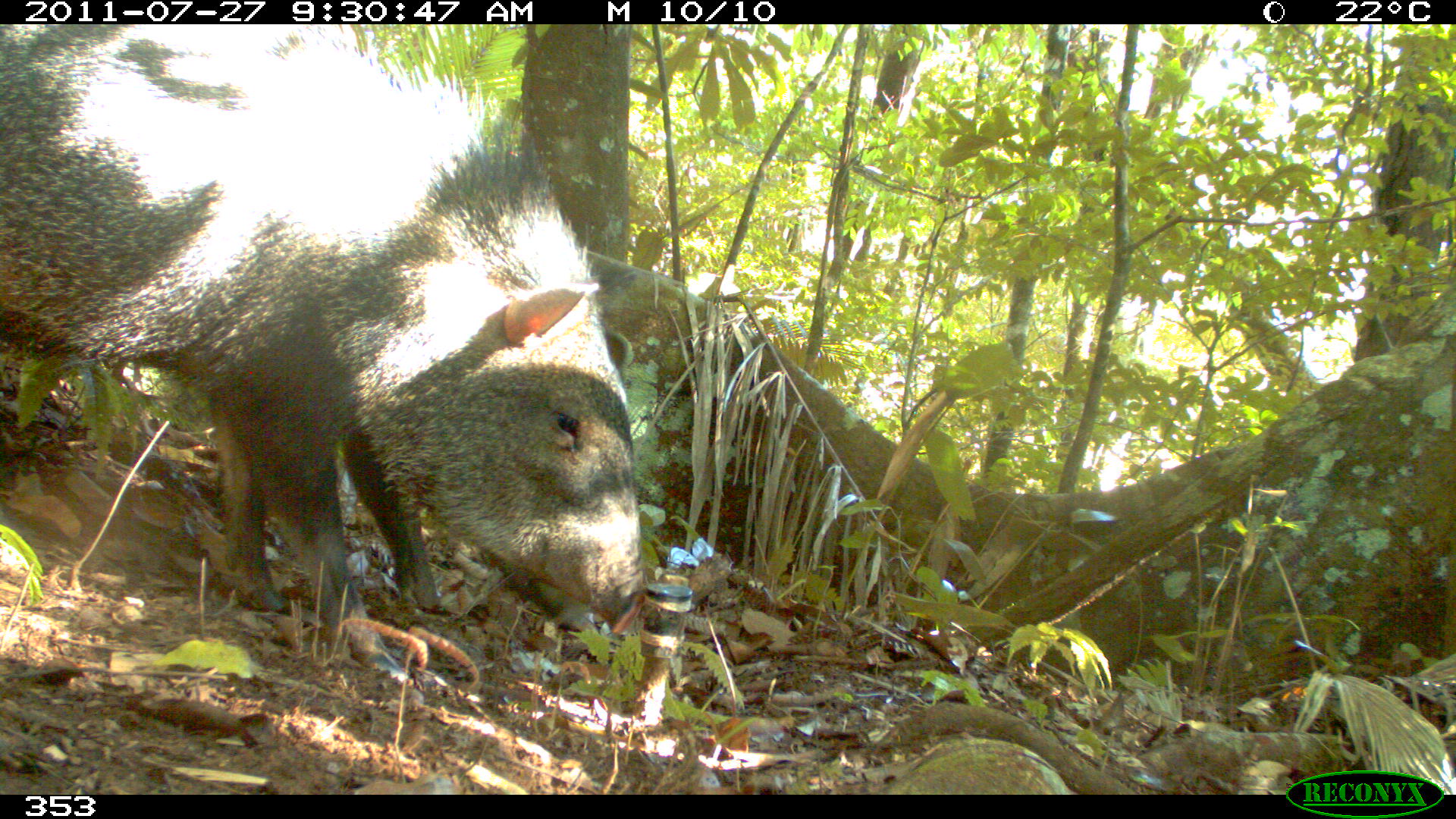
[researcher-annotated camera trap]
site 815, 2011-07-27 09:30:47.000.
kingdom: Animalia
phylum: Chordata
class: Mammalia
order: Artiodactyla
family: Tayassuidae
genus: Pecari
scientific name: Pecari tajacu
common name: collared peccary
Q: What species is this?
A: Pecari tajacu (collared peccary).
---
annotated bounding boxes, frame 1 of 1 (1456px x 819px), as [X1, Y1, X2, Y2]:
pecari tajacu: [3, 23, 642, 687]